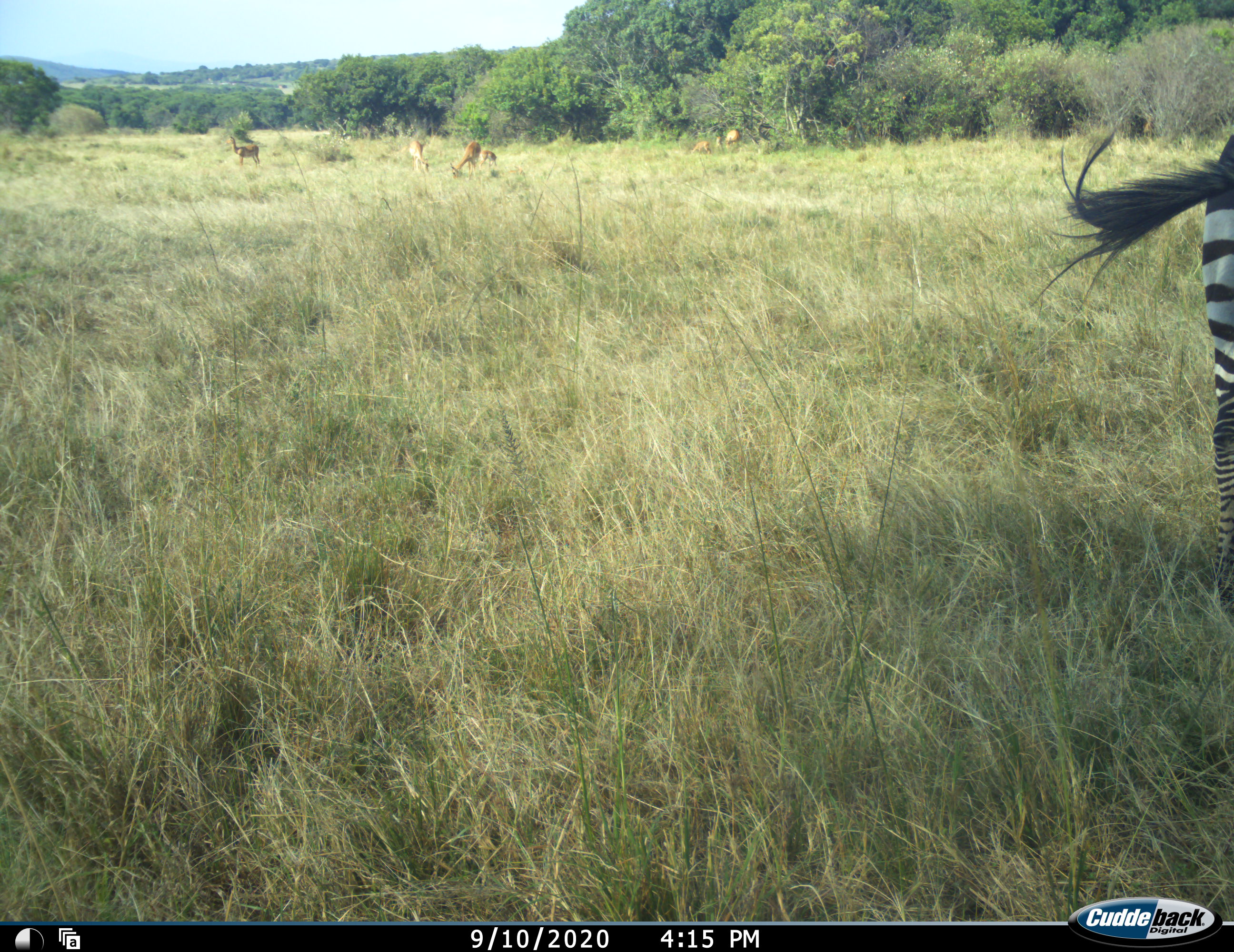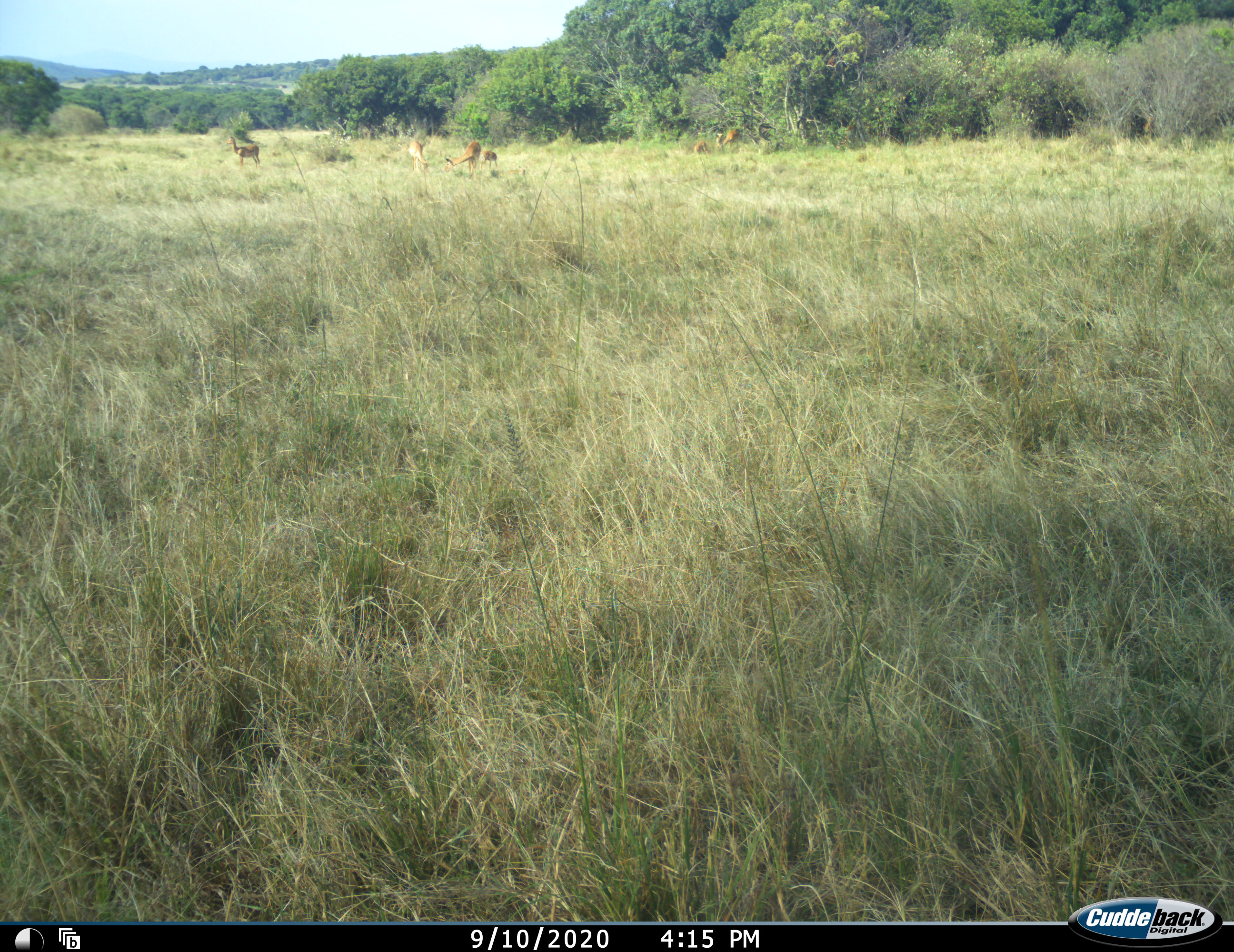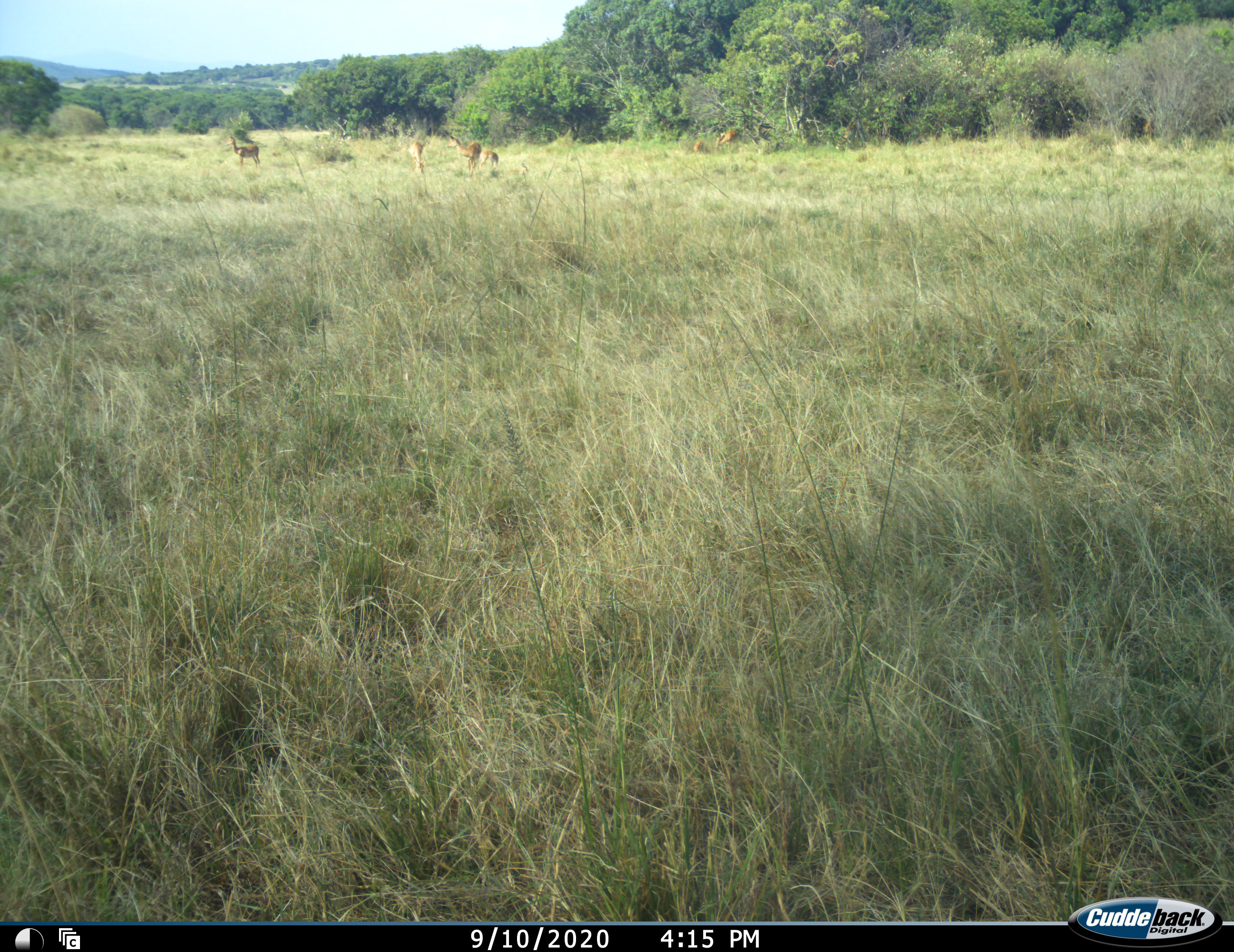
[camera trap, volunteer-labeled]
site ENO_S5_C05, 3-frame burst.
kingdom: Animalia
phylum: Chordata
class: Mammalia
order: Artiodactyla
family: Bovidae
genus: Aepyceros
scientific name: Aepyceros melampus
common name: impala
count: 7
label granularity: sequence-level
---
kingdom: Animalia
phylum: Chordata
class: Mammalia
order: Perissodactyla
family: Equidae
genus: Equus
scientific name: Equus quagga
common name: plains zebra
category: zebraplains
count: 1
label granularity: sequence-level